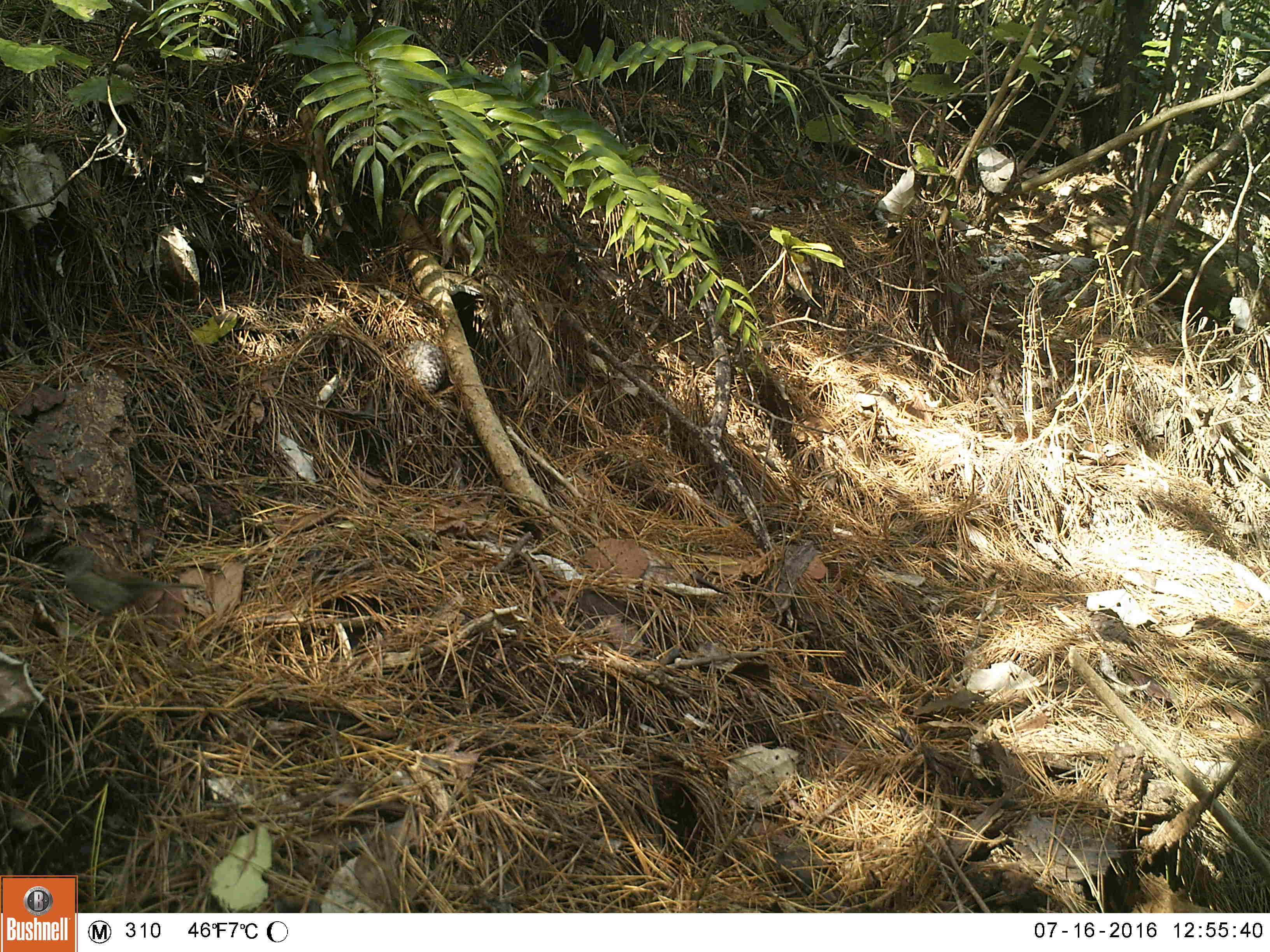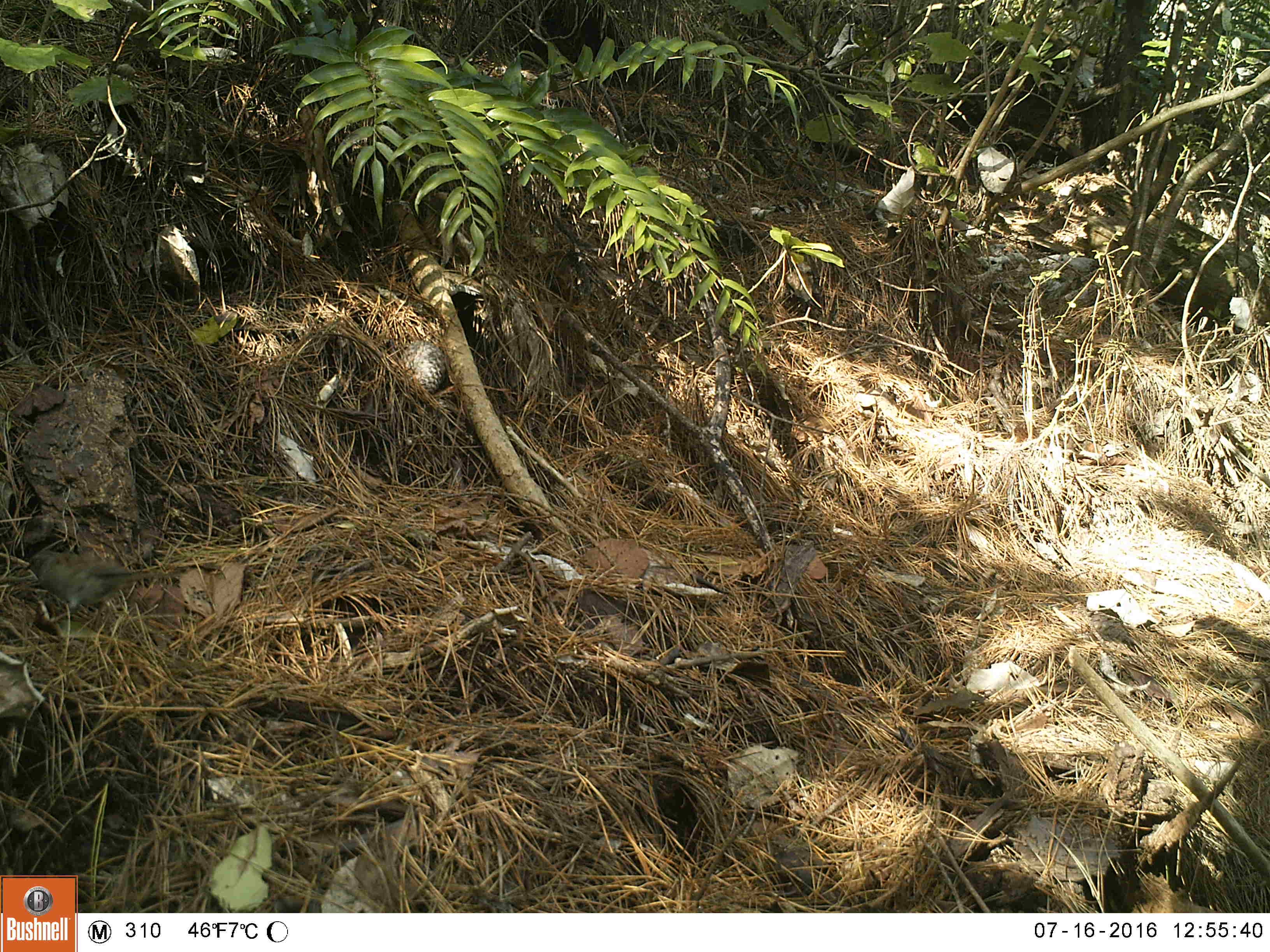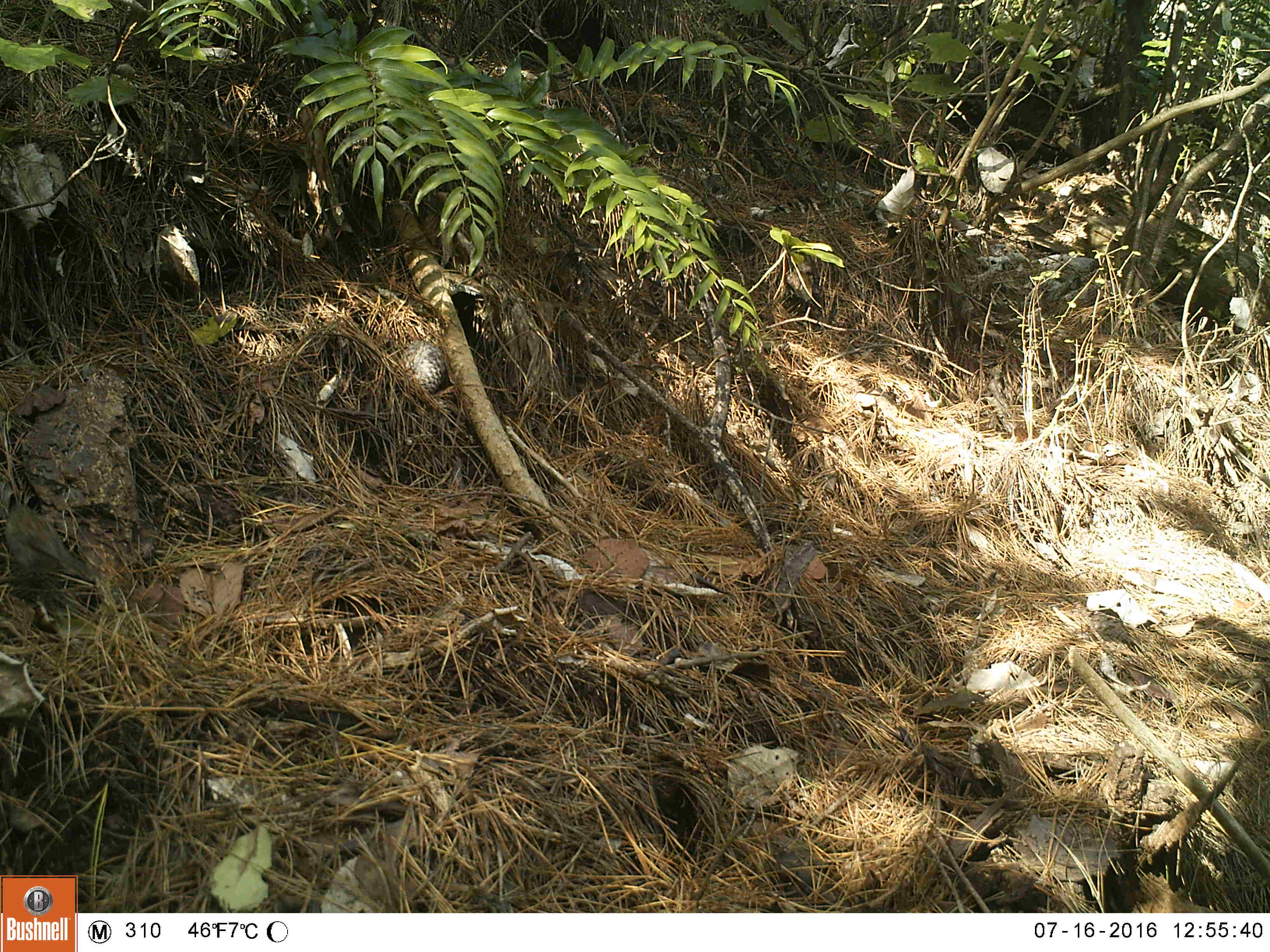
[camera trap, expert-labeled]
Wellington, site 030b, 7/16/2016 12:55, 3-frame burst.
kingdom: Animalia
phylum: Chordata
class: Aves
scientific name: Aves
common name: bird